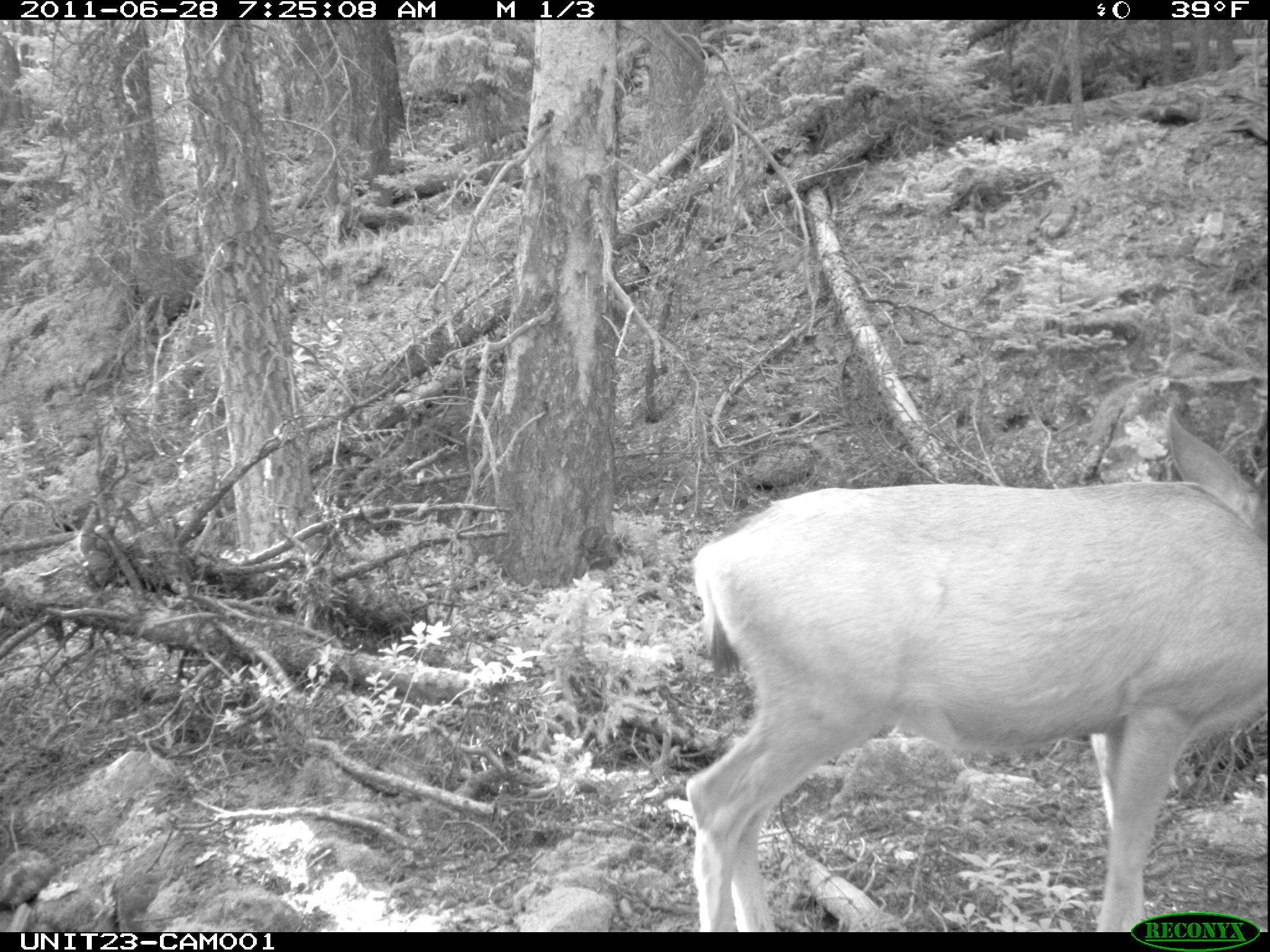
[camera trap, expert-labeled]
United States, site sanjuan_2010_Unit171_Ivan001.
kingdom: Animalia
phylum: Chordata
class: Mammalia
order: Artiodactyla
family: Cervidae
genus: Odocoileus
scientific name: Odocoileus hemionus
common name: mule deer